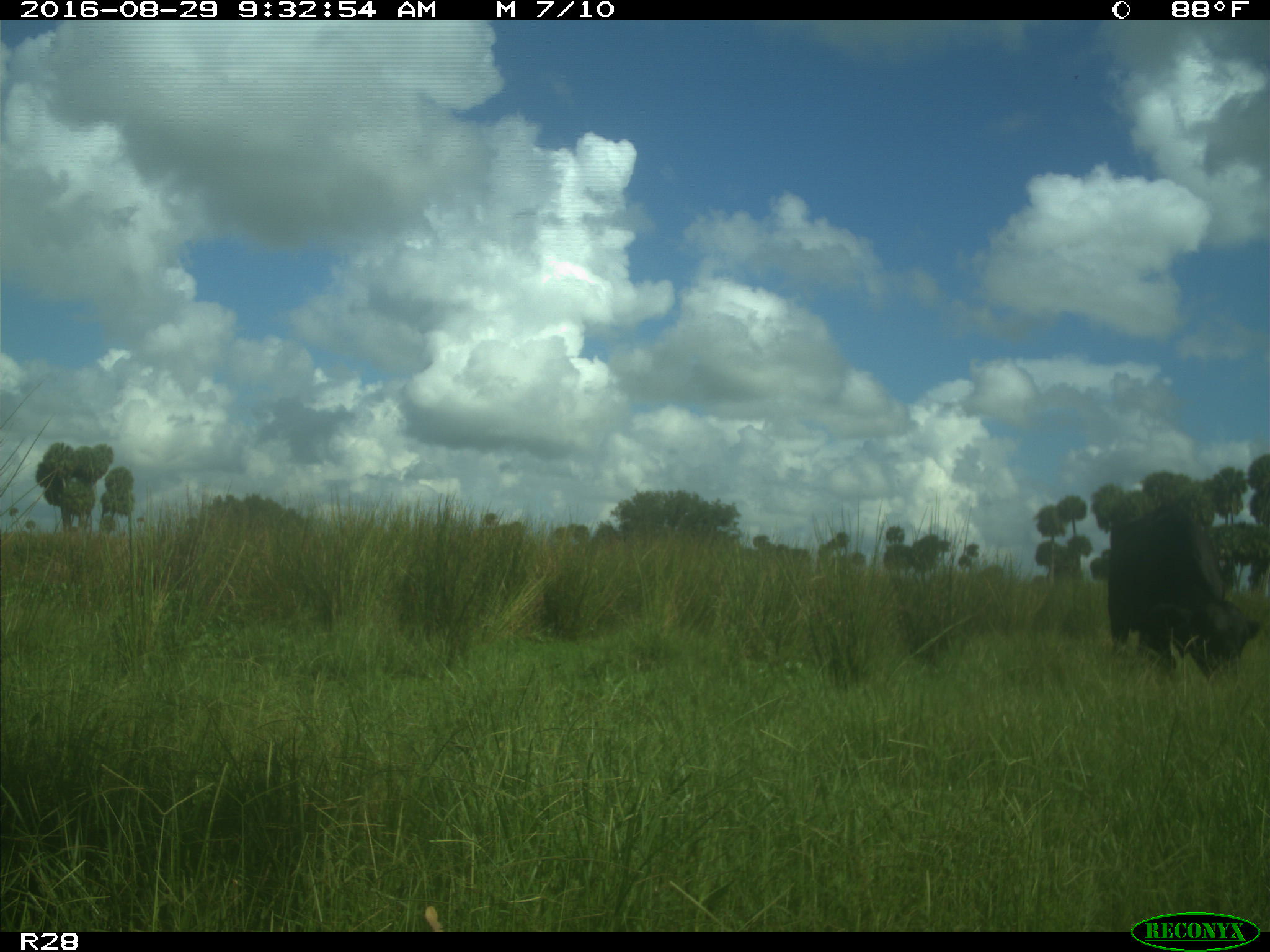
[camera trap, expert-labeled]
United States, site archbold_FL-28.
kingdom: Animalia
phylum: Chordata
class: Mammalia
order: Artiodactyla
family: Bovidae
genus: Bos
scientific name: Bos taurus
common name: domestic cow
Bos taurus (domestic cow).